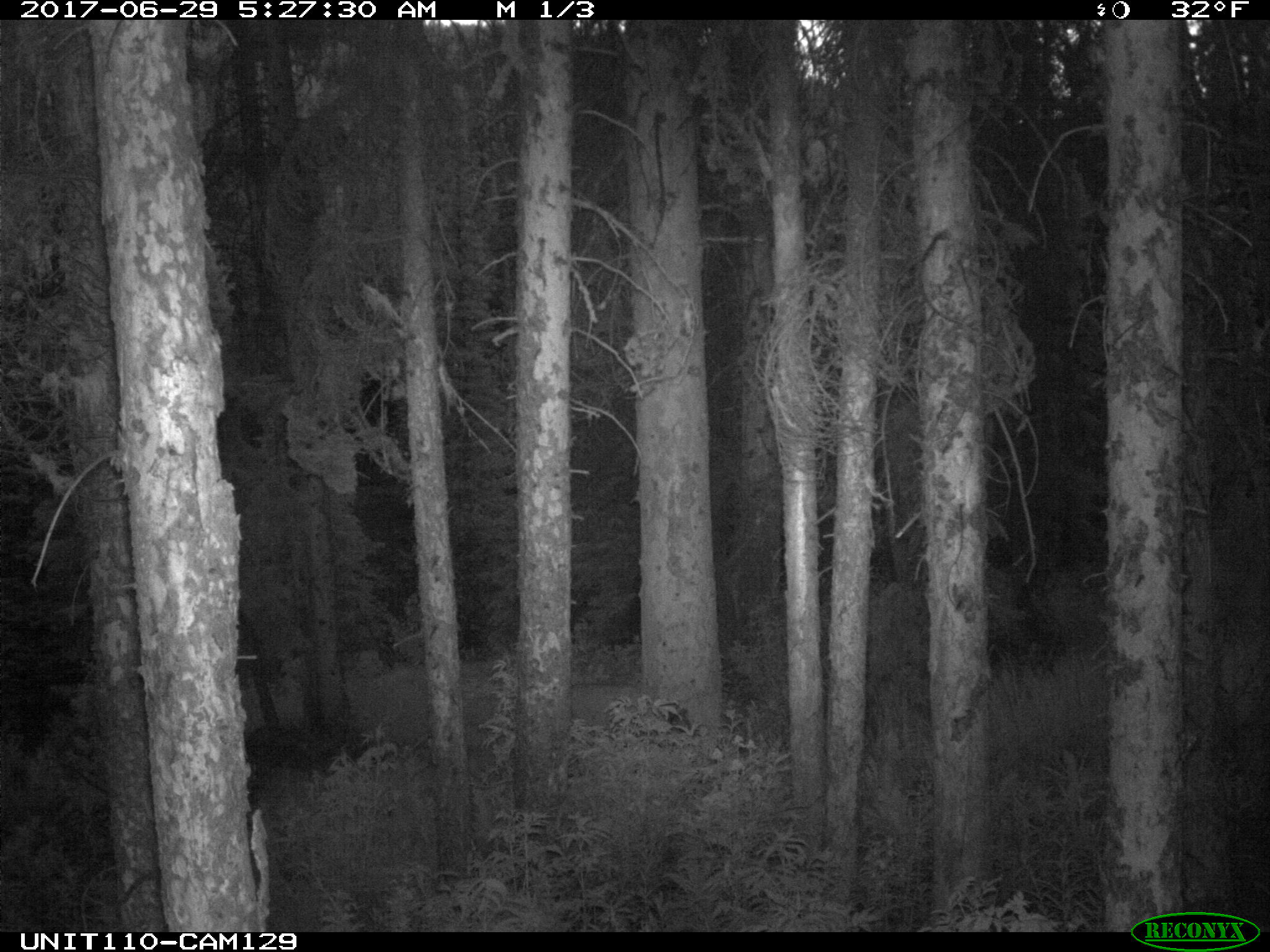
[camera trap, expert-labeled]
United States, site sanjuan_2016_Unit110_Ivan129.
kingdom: Animalia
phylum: Chordata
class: Mammalia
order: Carnivora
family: Felidae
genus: Puma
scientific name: Puma concolor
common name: mountain lion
Puma concolor (mountain lion).